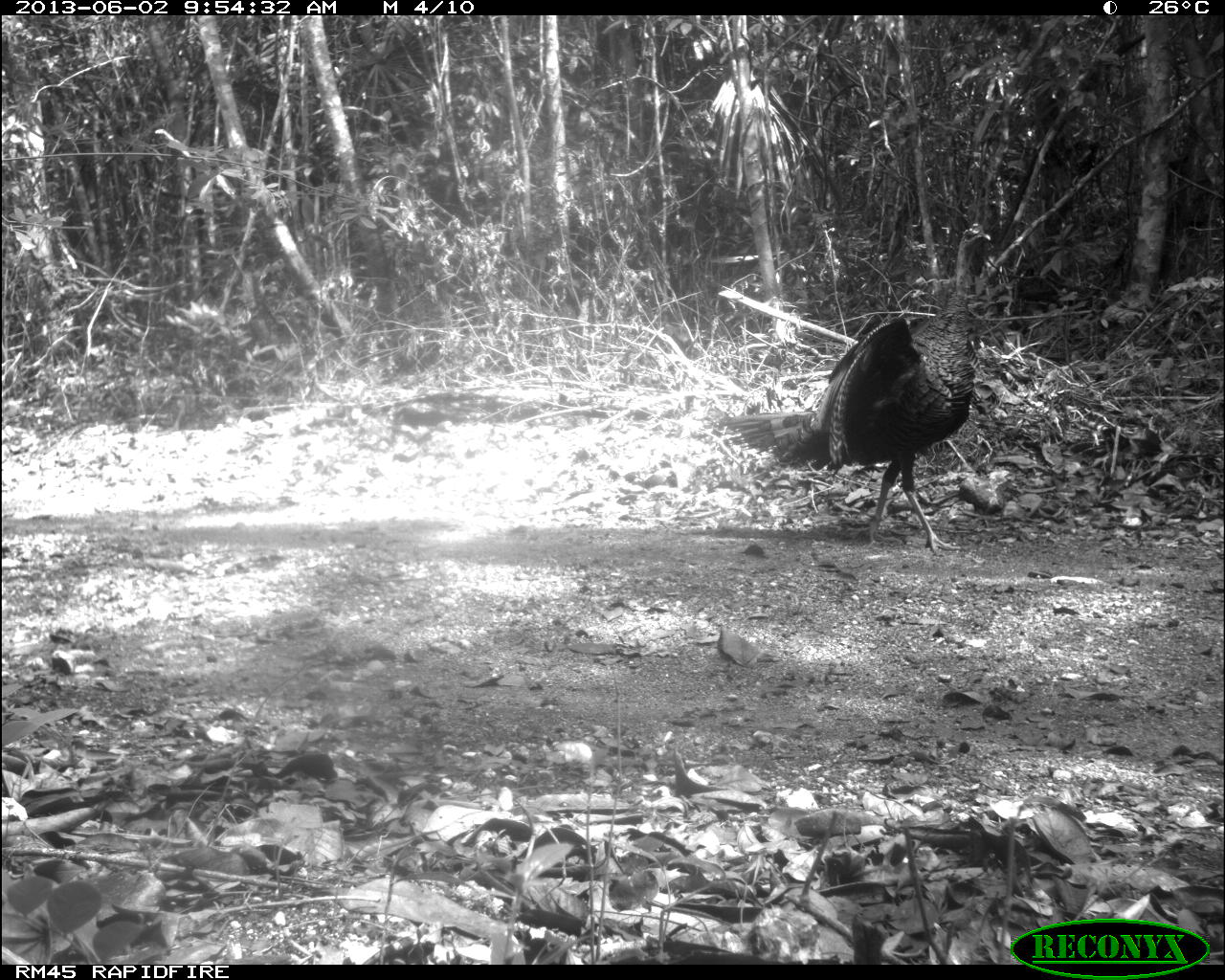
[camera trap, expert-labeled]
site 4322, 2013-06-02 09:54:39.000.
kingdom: Animalia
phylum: Chordata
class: Aves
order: Galliformes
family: Phasianidae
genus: Meleagris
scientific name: Meleagris ocellata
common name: ocellated turkey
Meleagris ocellata (ocellated turkey), count 1, sex male.